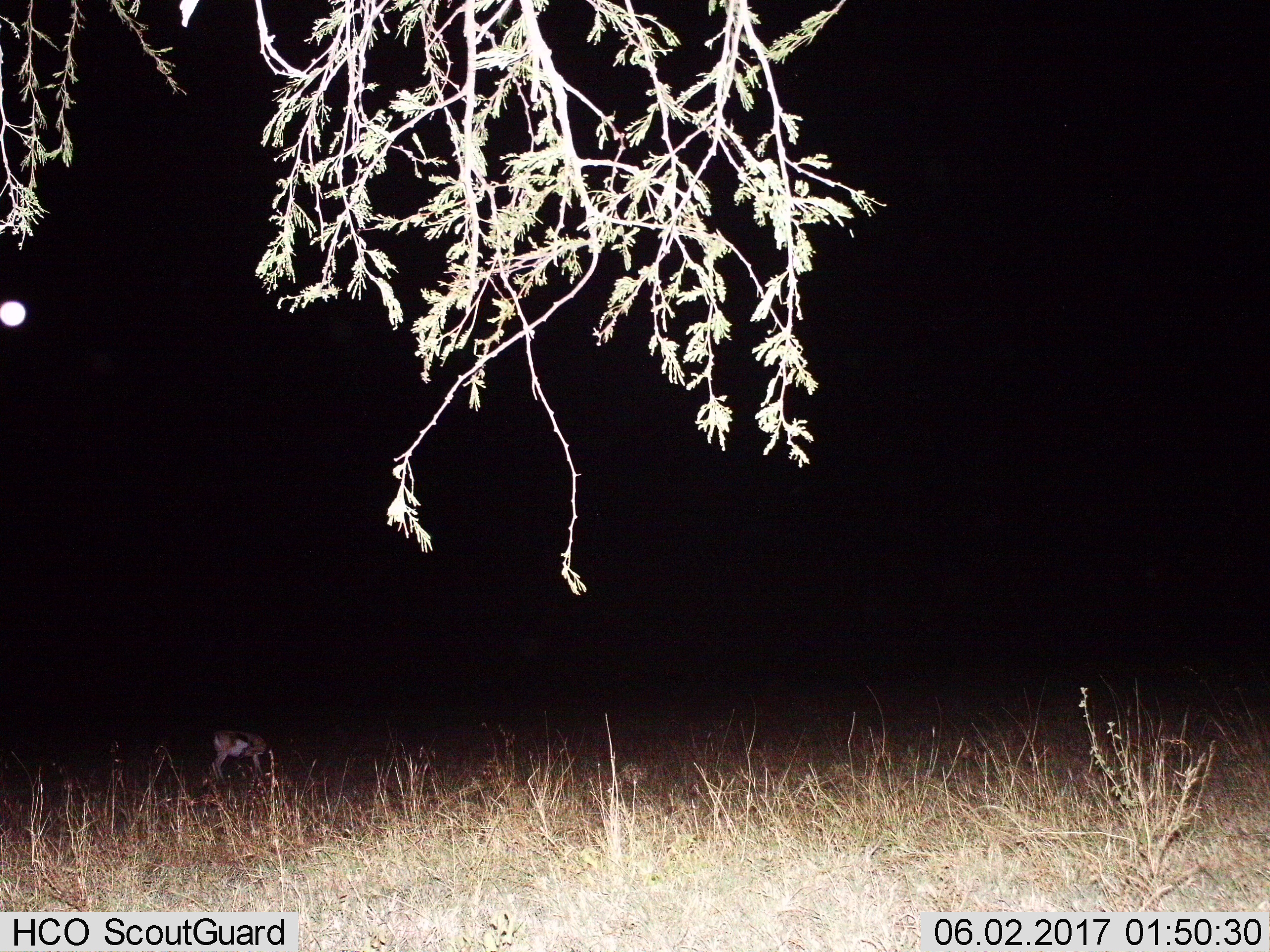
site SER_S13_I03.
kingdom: Animalia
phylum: Chordata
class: Mammalia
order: Artiodactyla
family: Bovidae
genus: Eudorcas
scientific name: Eudorcas thomsonii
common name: thomson's gazelle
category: gazellethomsons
Gazellethomsons (thomson's gazelle) (Eudorcas thomsonii), count 1. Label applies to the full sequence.